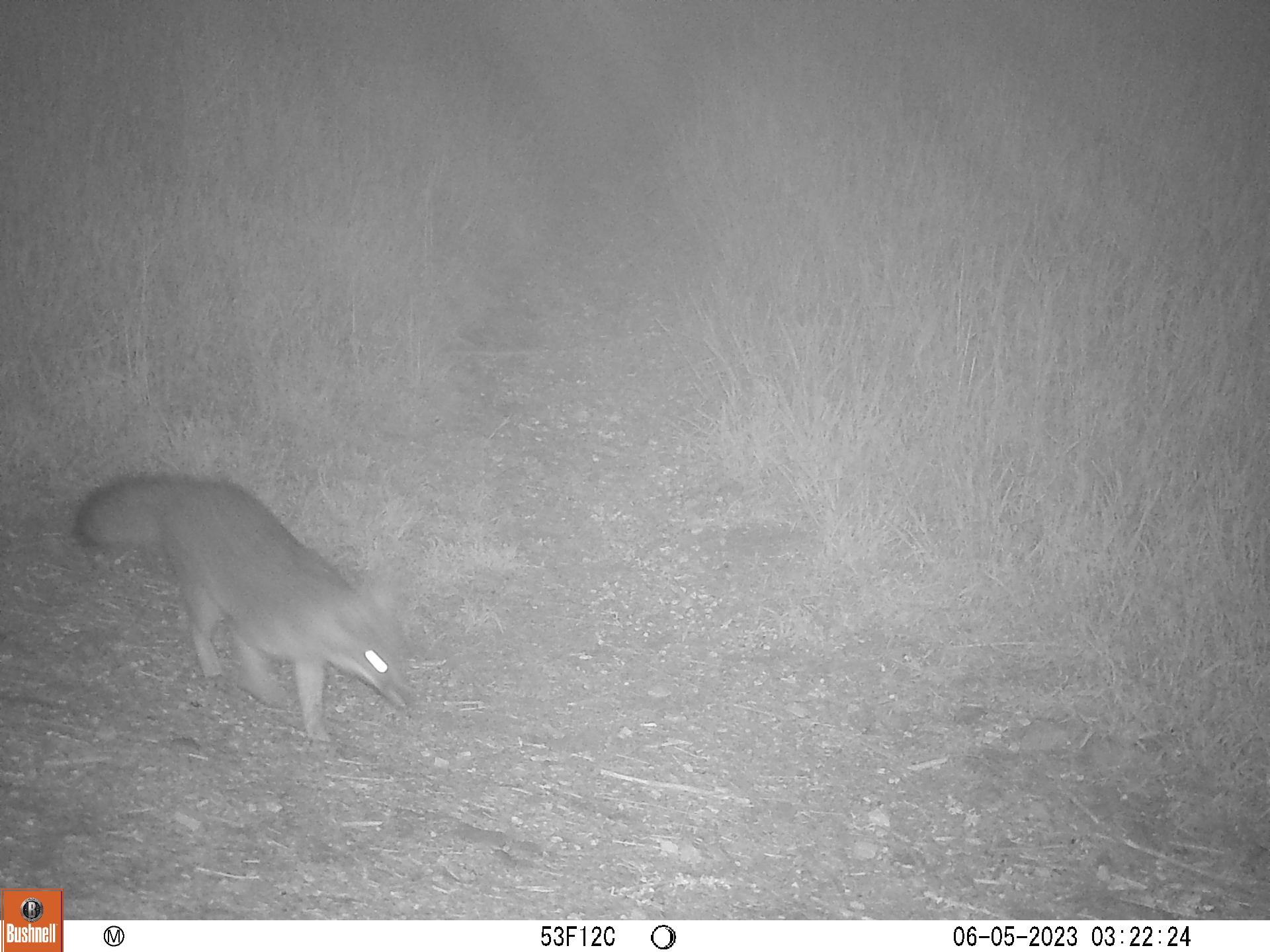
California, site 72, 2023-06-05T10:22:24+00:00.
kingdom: Animalia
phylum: Chordata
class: Mammalia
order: Carnivora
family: Canidae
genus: Urocyon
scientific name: Urocyon cinereoargenteus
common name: gray fox